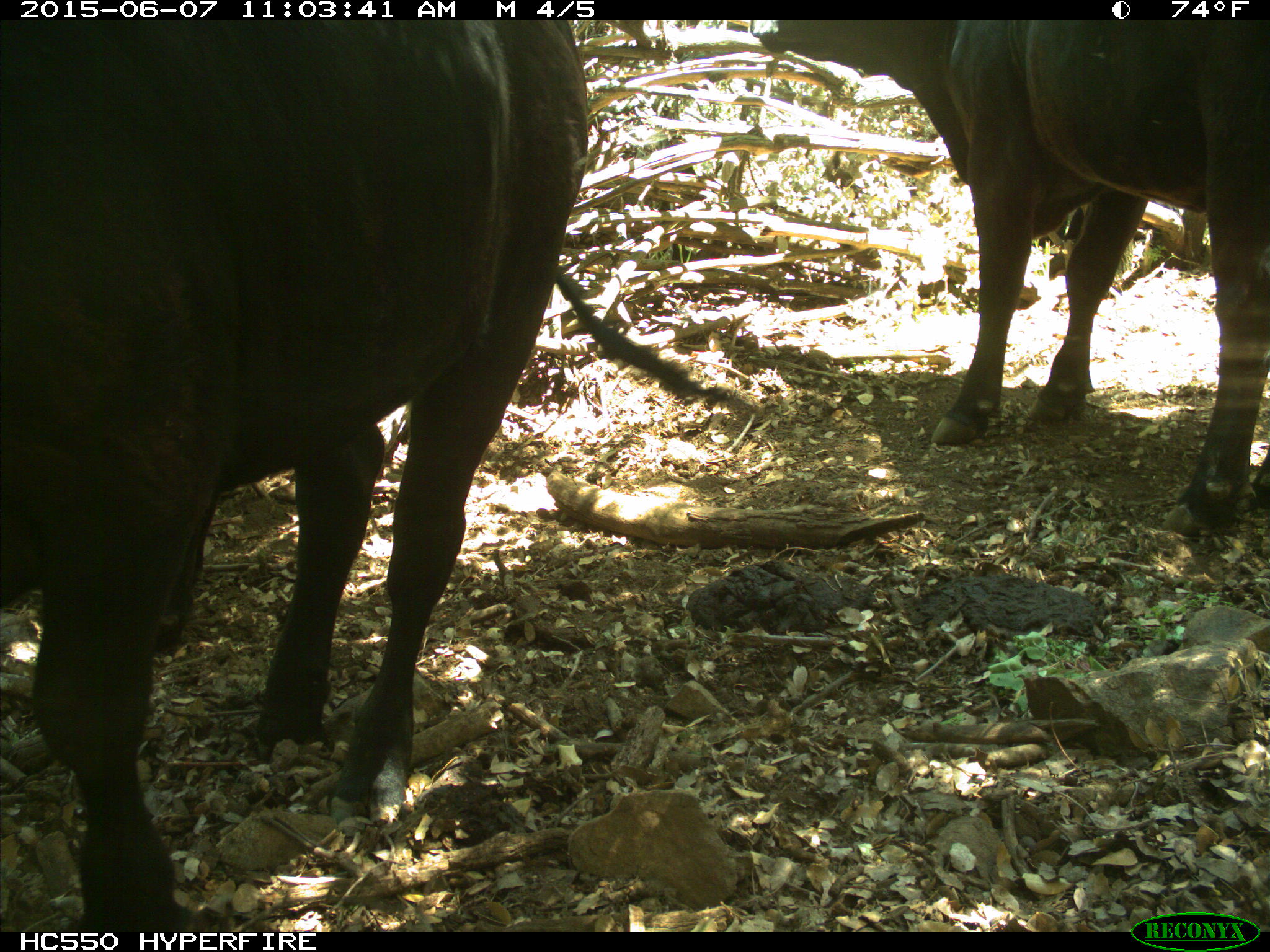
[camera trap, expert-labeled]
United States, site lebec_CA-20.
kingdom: Animalia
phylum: Chordata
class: Mammalia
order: Artiodactyla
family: Bovidae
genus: Bos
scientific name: Bos taurus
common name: domestic cow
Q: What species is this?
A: Bos taurus (domestic cow).